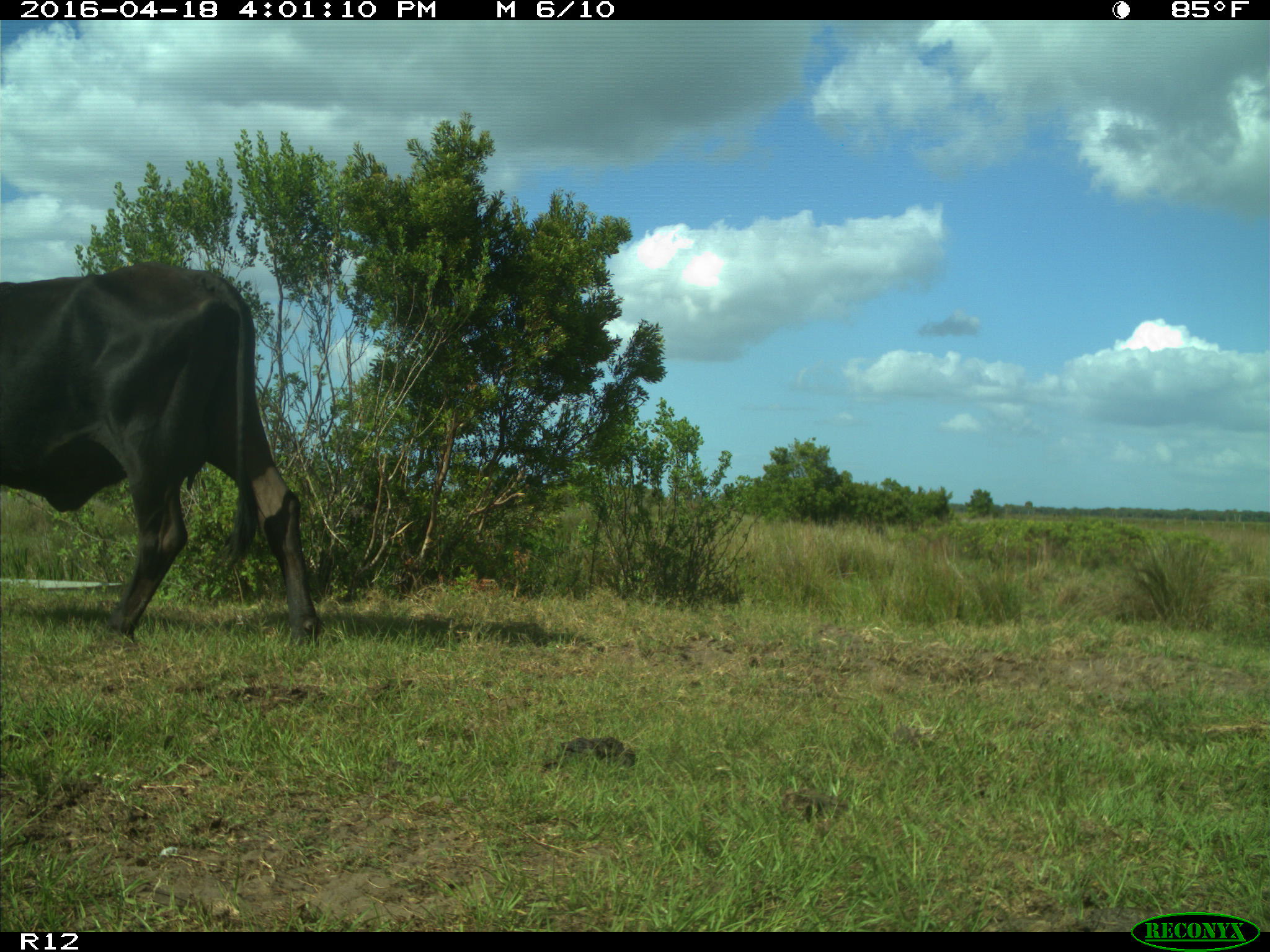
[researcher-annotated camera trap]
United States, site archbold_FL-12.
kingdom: Animalia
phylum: Chordata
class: Mammalia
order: Artiodactyla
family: Bovidae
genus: Bos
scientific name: Bos taurus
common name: domestic cow